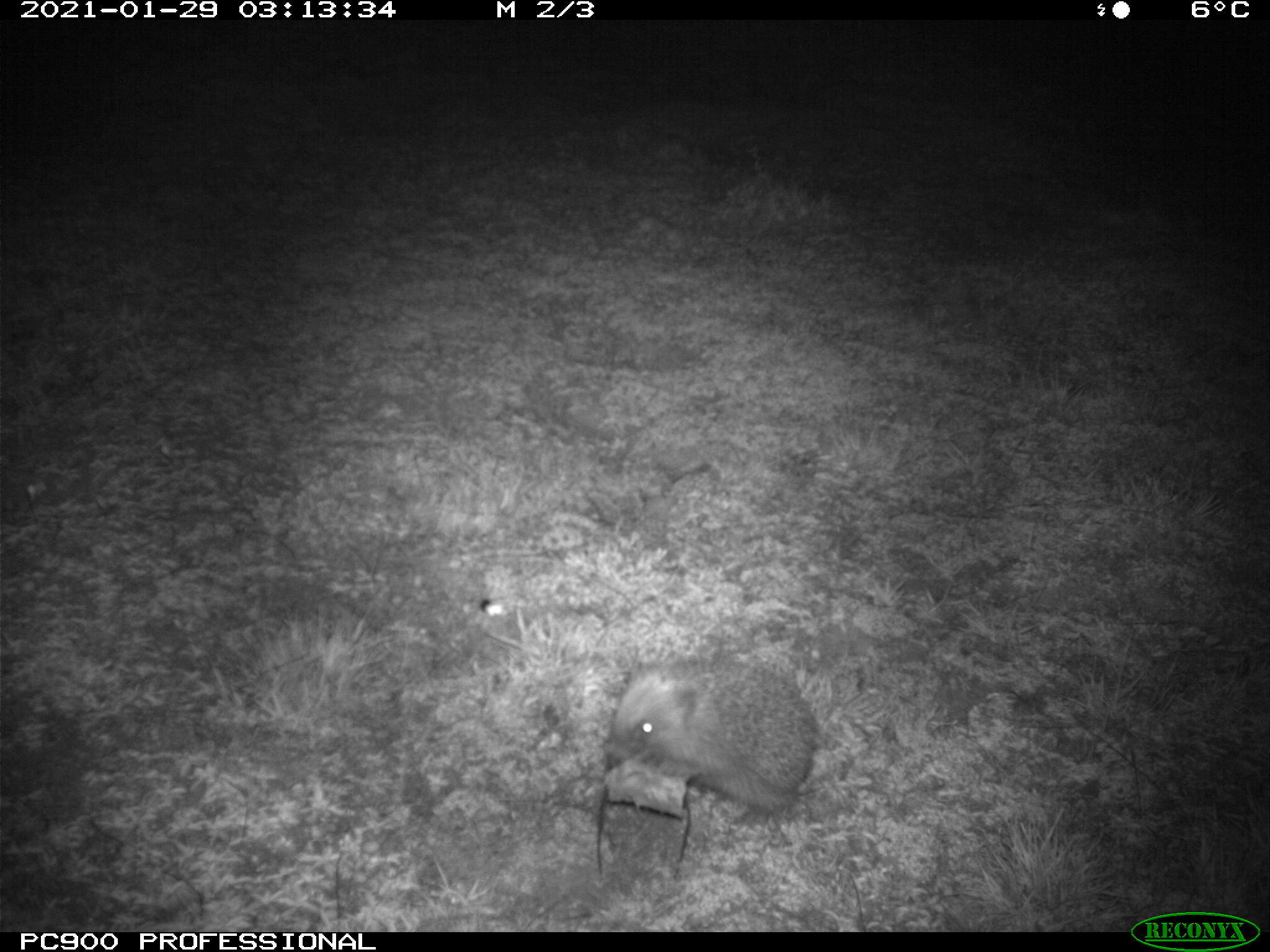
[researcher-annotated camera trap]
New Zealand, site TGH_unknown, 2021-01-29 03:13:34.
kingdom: Animalia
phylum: Chordata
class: Mammalia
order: Eulipotyphla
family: Erinaceidae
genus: Erinaceus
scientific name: Erinaceus europaeus europaeus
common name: european hedgehog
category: hedgehog